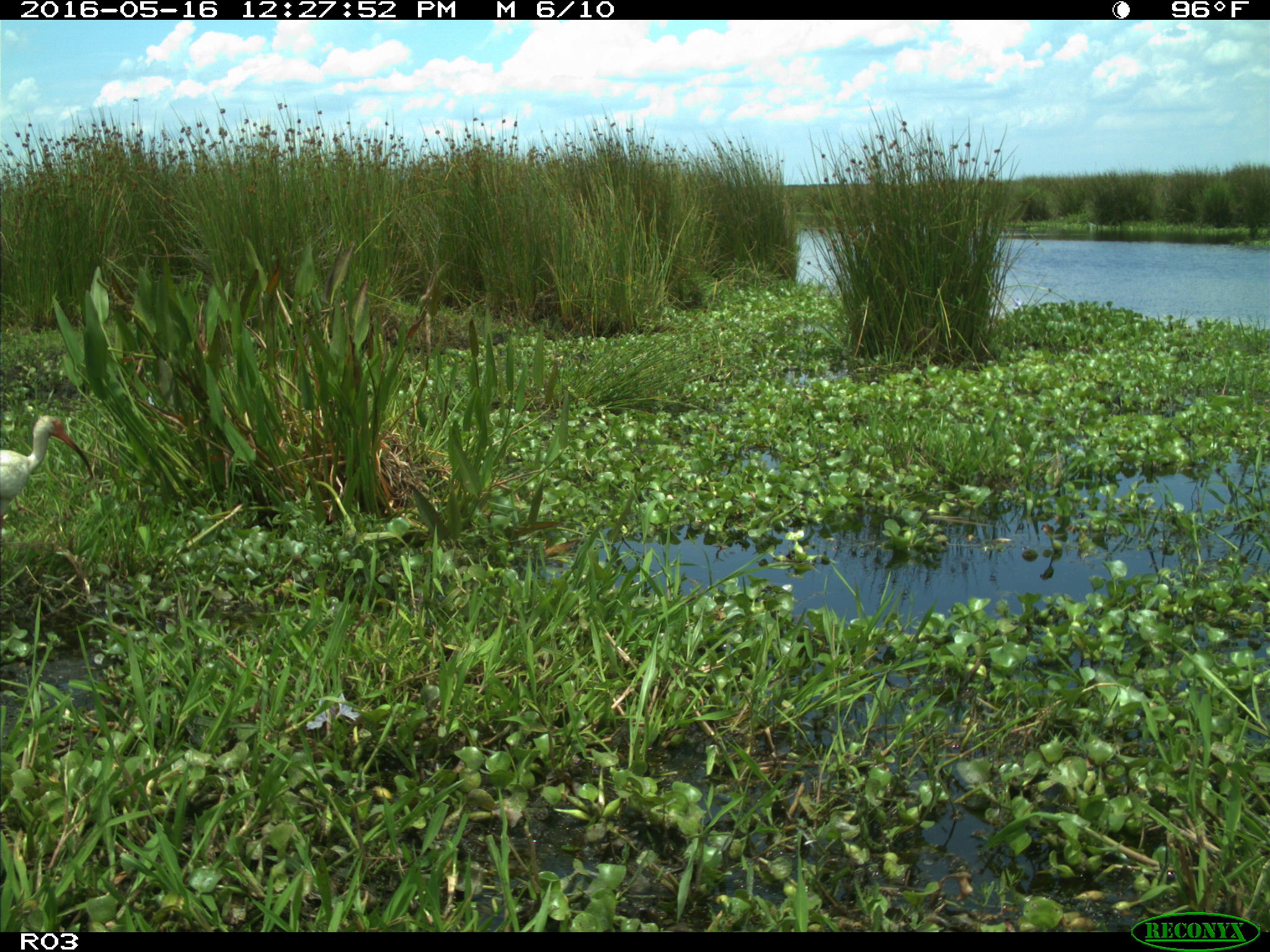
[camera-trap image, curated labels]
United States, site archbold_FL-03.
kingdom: Animalia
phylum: Chordata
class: Aves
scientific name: Aves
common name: birds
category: unidentified bird